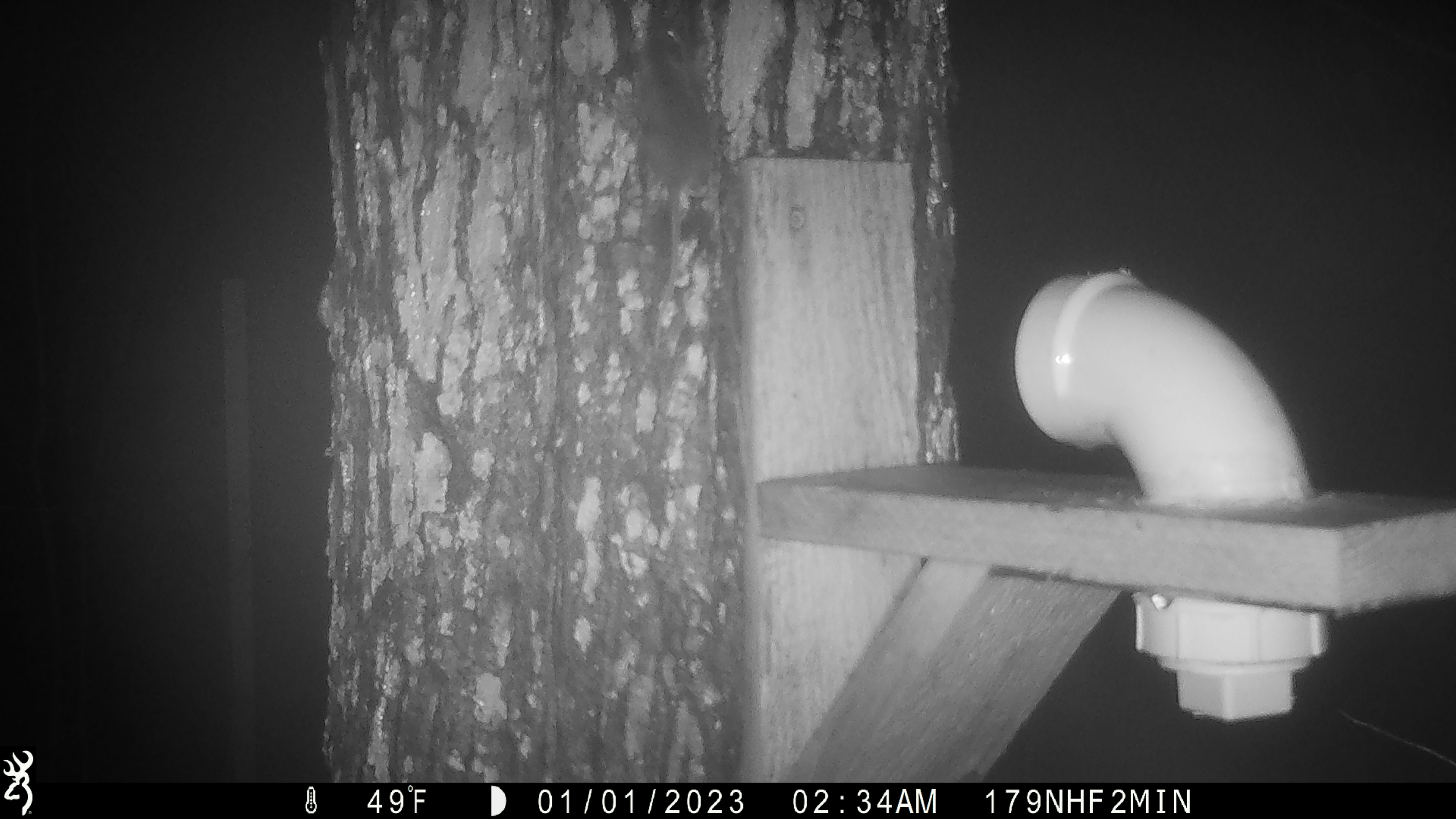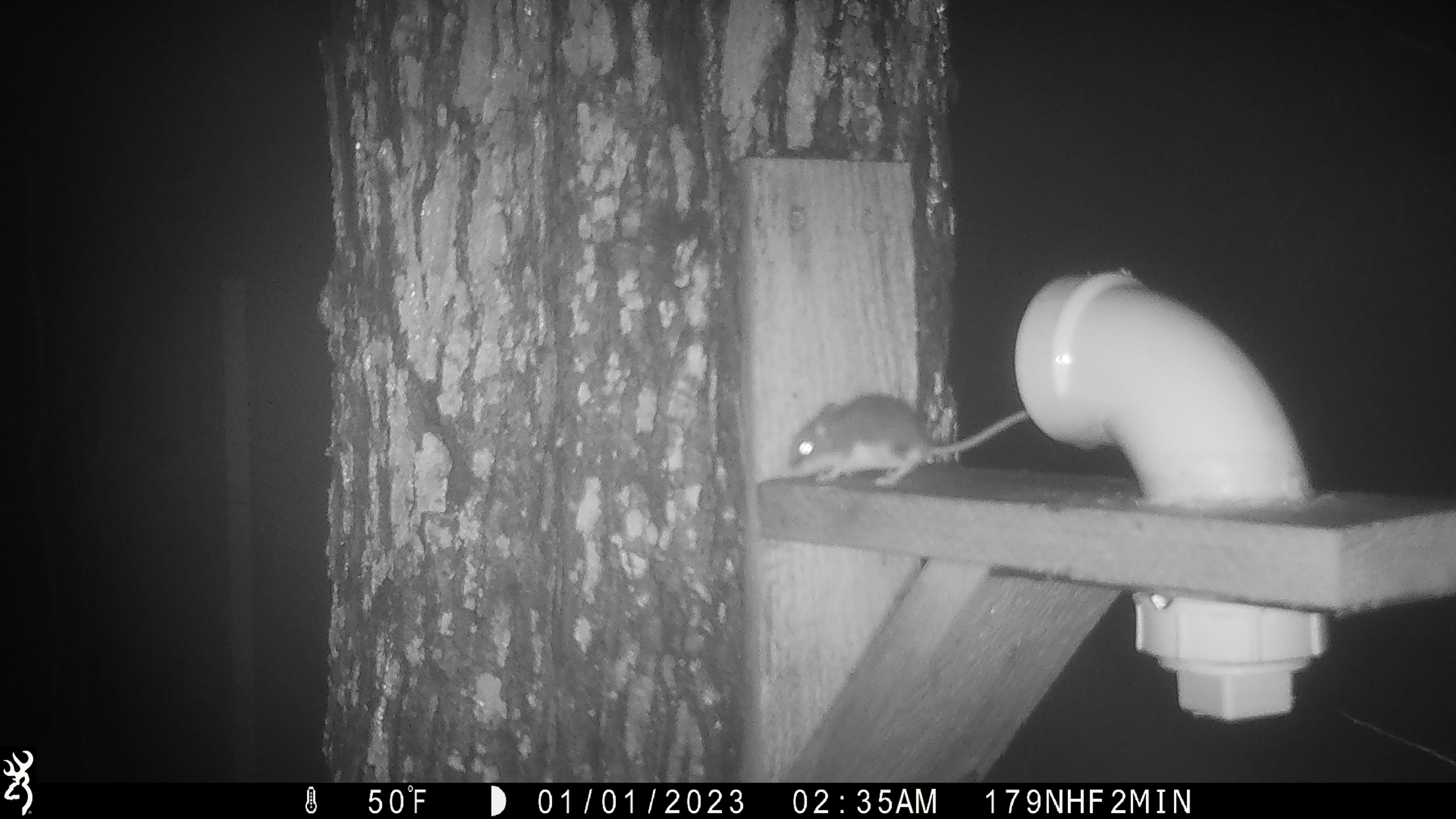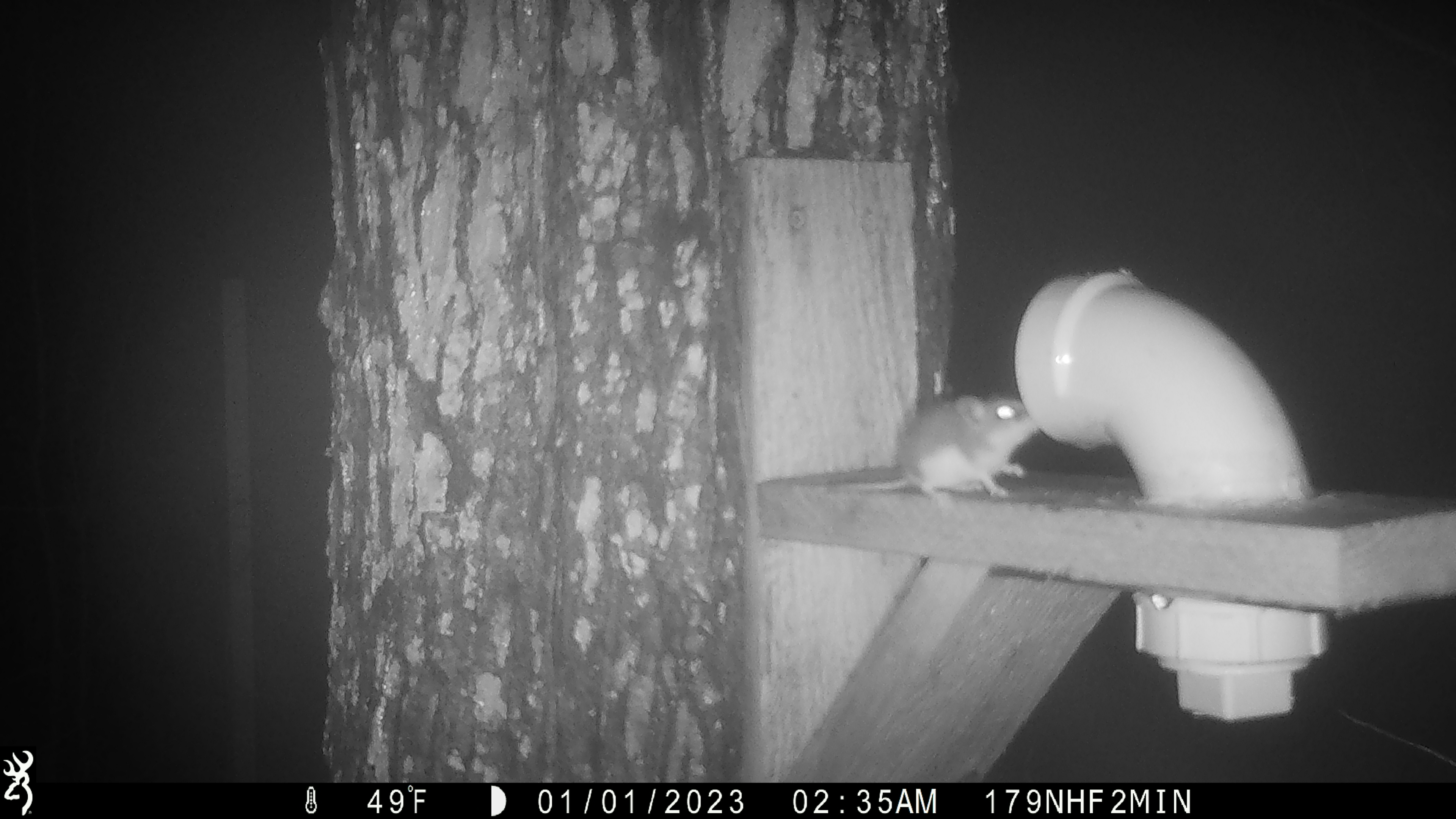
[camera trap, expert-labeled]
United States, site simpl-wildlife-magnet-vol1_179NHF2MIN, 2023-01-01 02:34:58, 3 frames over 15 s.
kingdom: Animalia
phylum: Chordata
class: Mammalia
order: Rodentia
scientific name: Rodentia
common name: mouse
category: mouse sp.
Mouse sp. (mouse) (Rodentia).